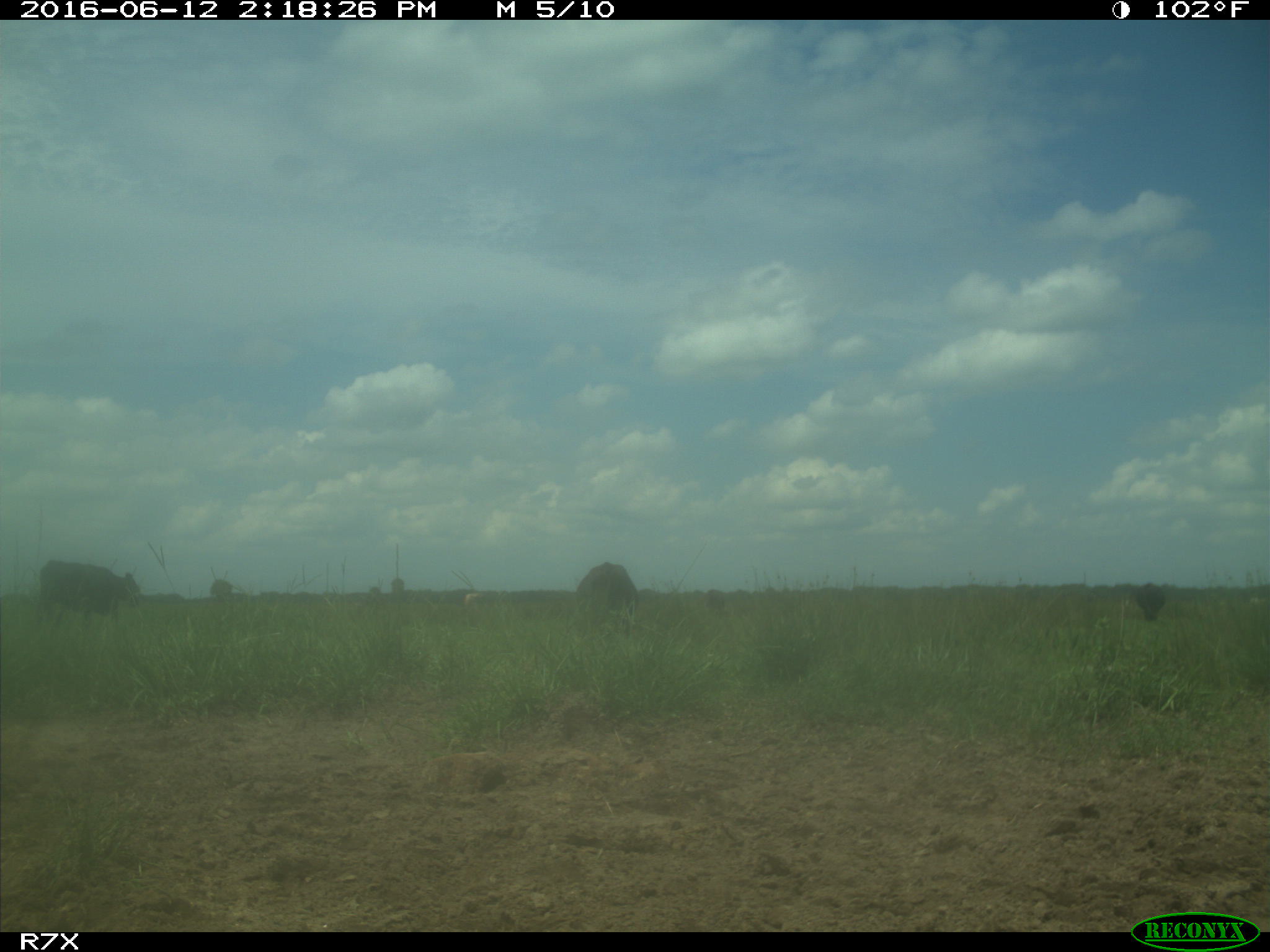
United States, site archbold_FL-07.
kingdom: Animalia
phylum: Chordata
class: Mammalia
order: Artiodactyla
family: Bovidae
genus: Bos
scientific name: Bos taurus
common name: domestic cow